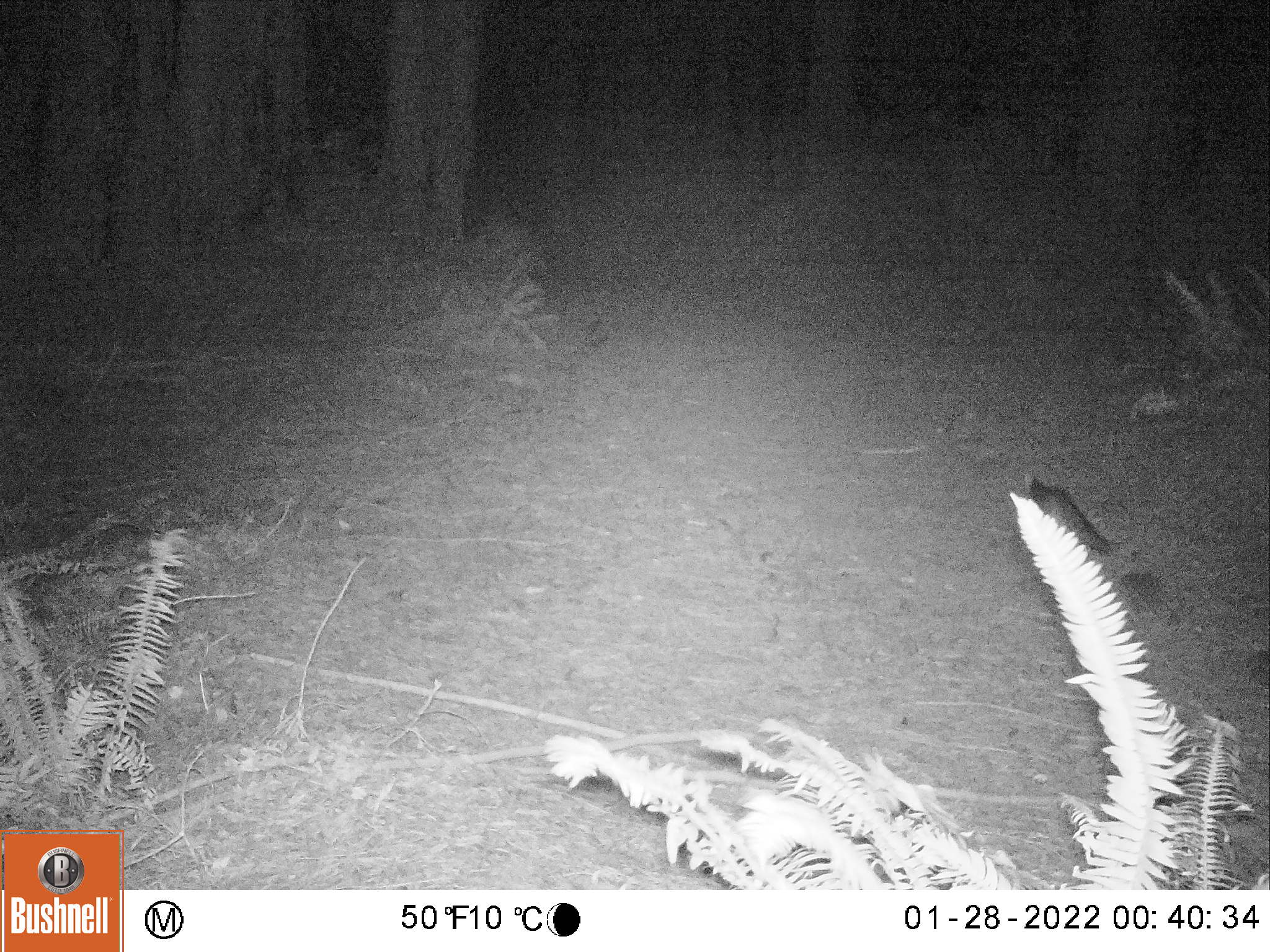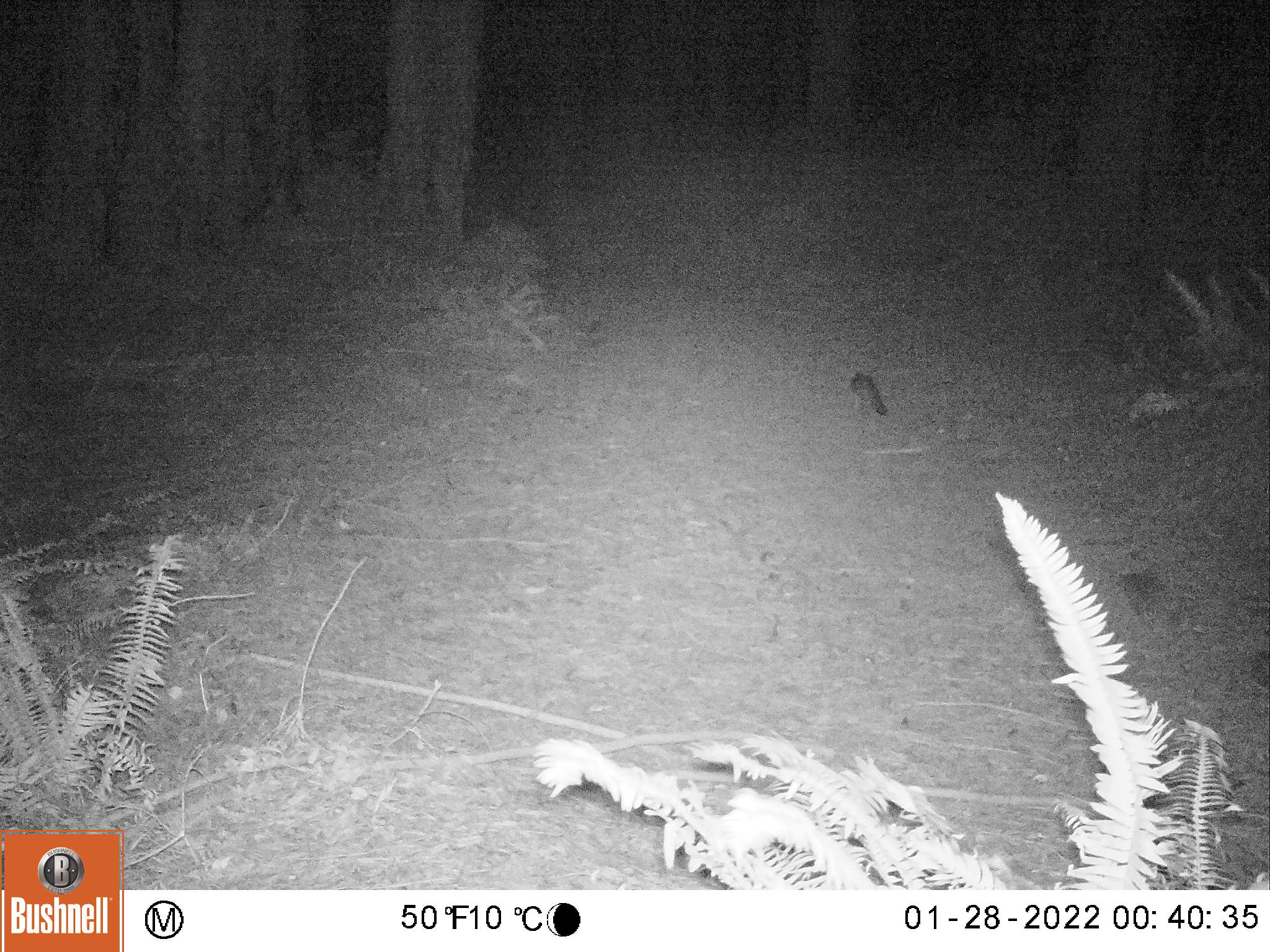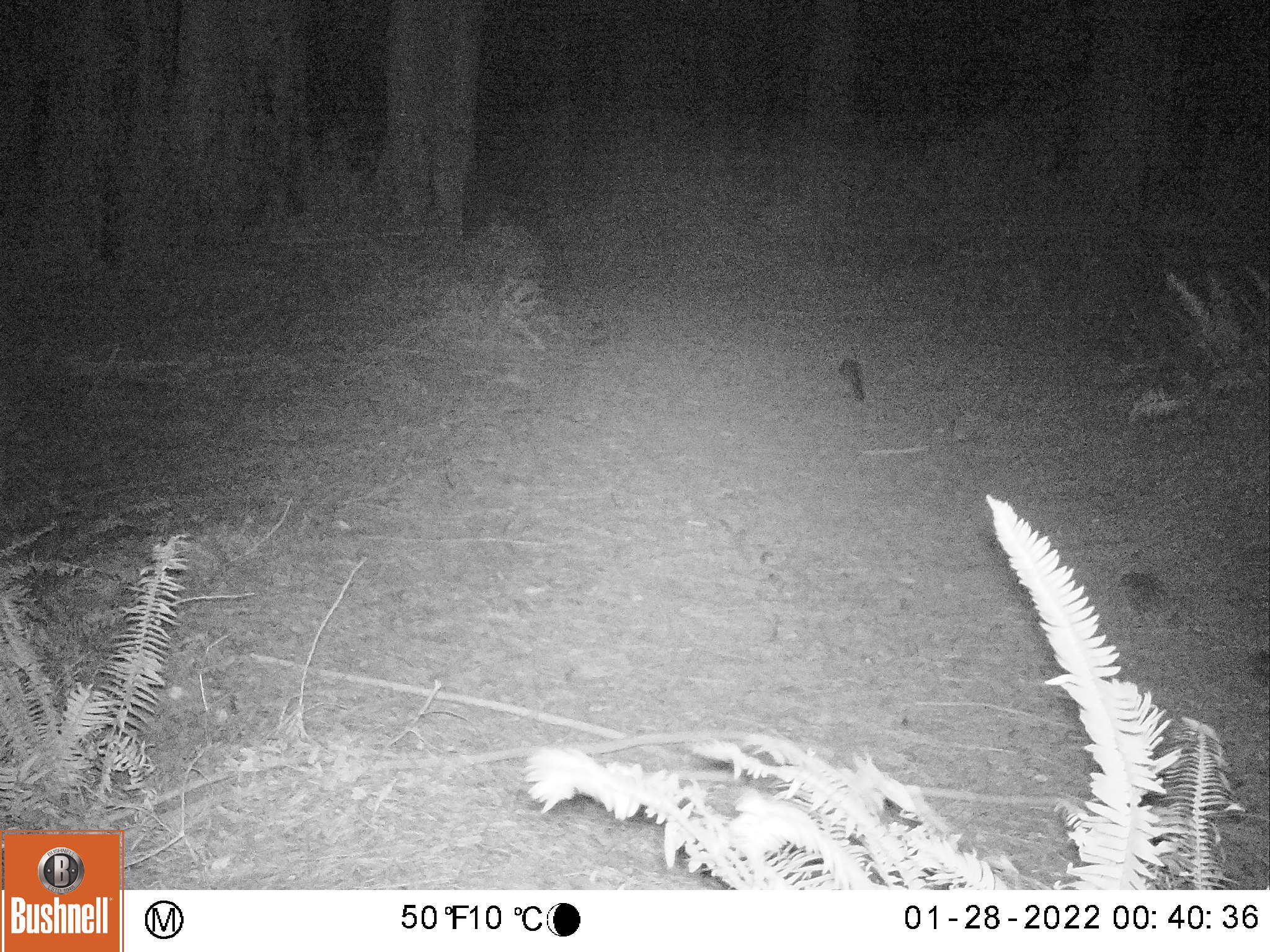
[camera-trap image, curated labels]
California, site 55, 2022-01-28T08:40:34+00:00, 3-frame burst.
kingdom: Animalia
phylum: Chordata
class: Aves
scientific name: Aves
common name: bird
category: unknown bird